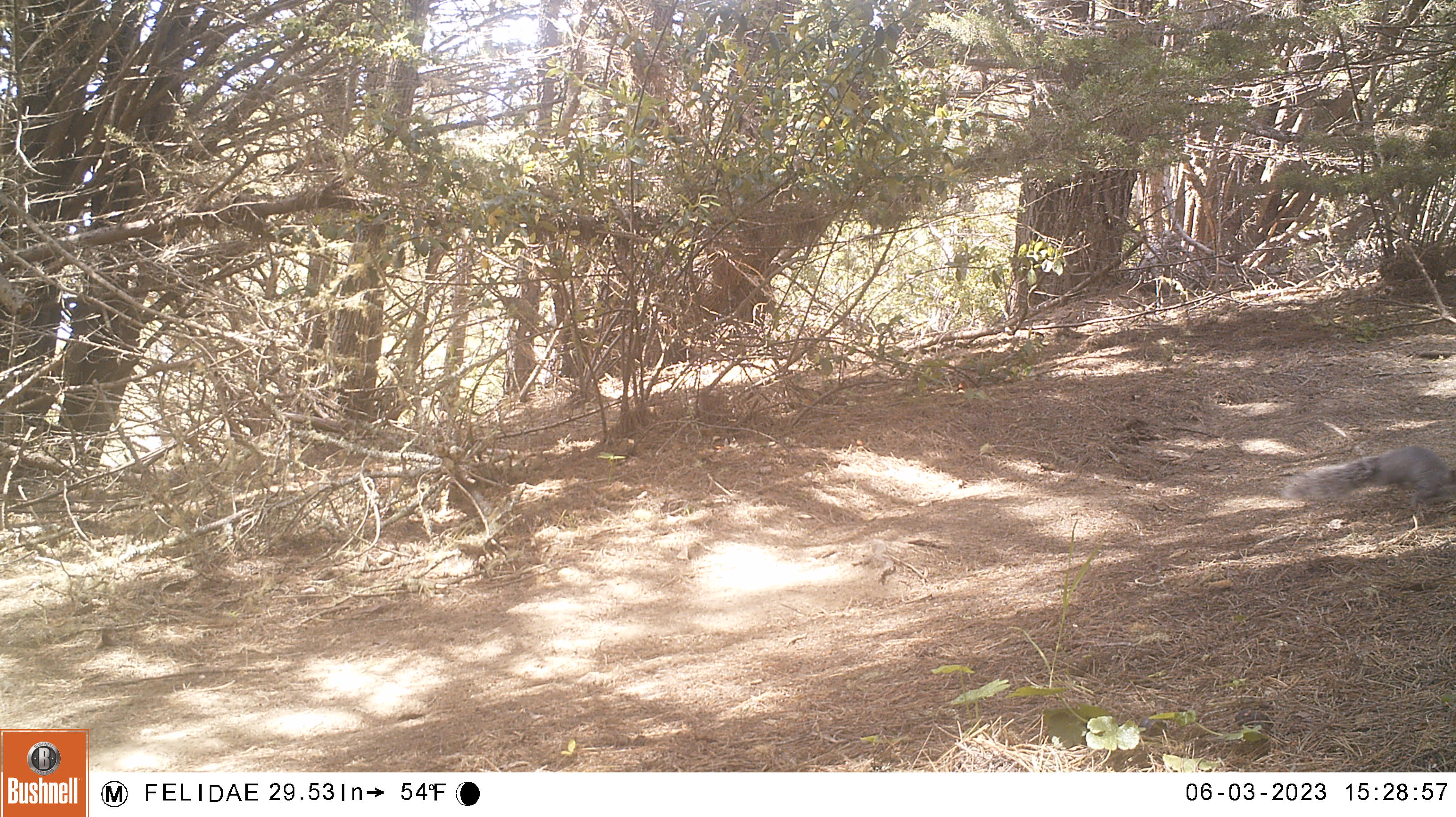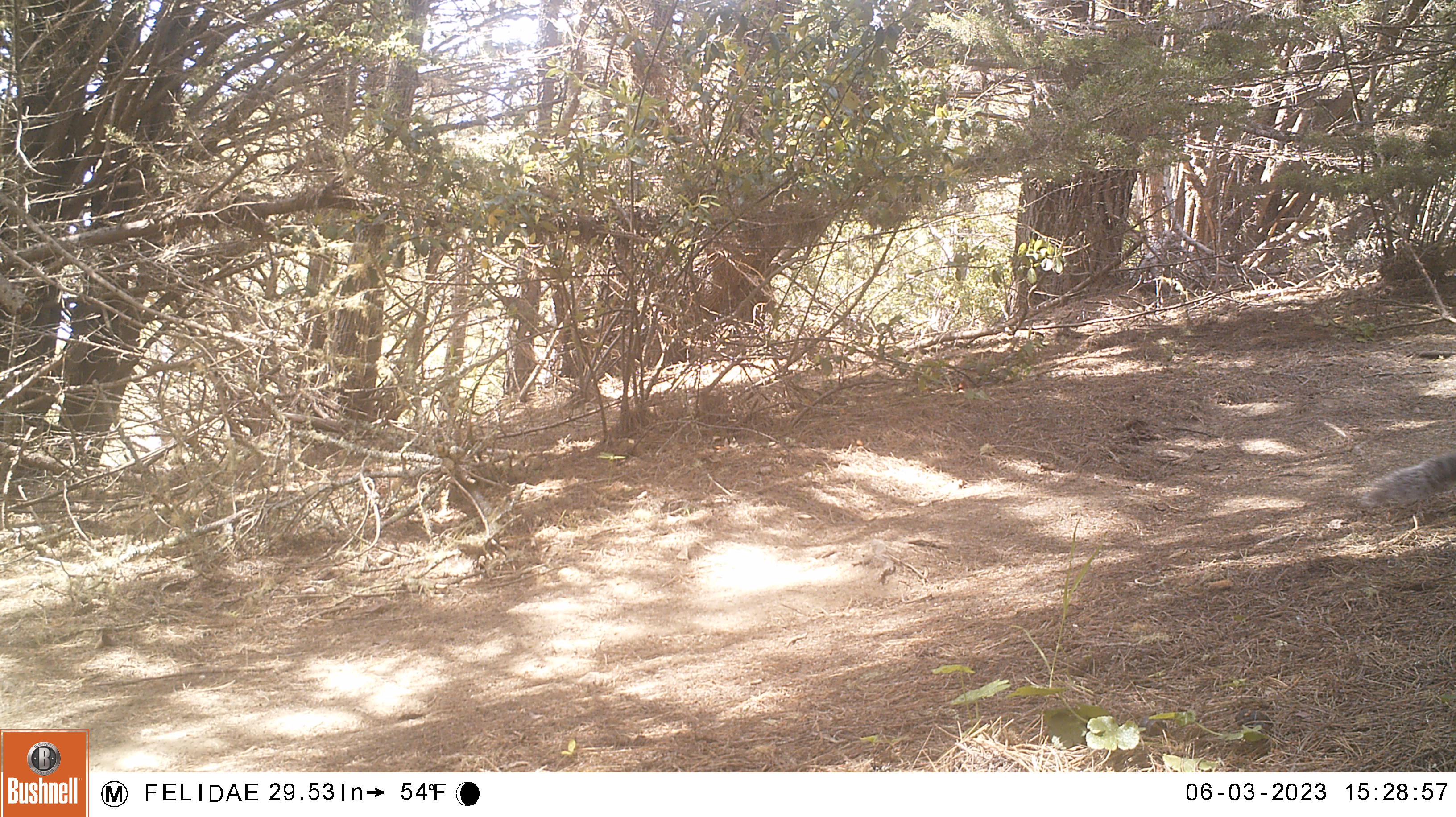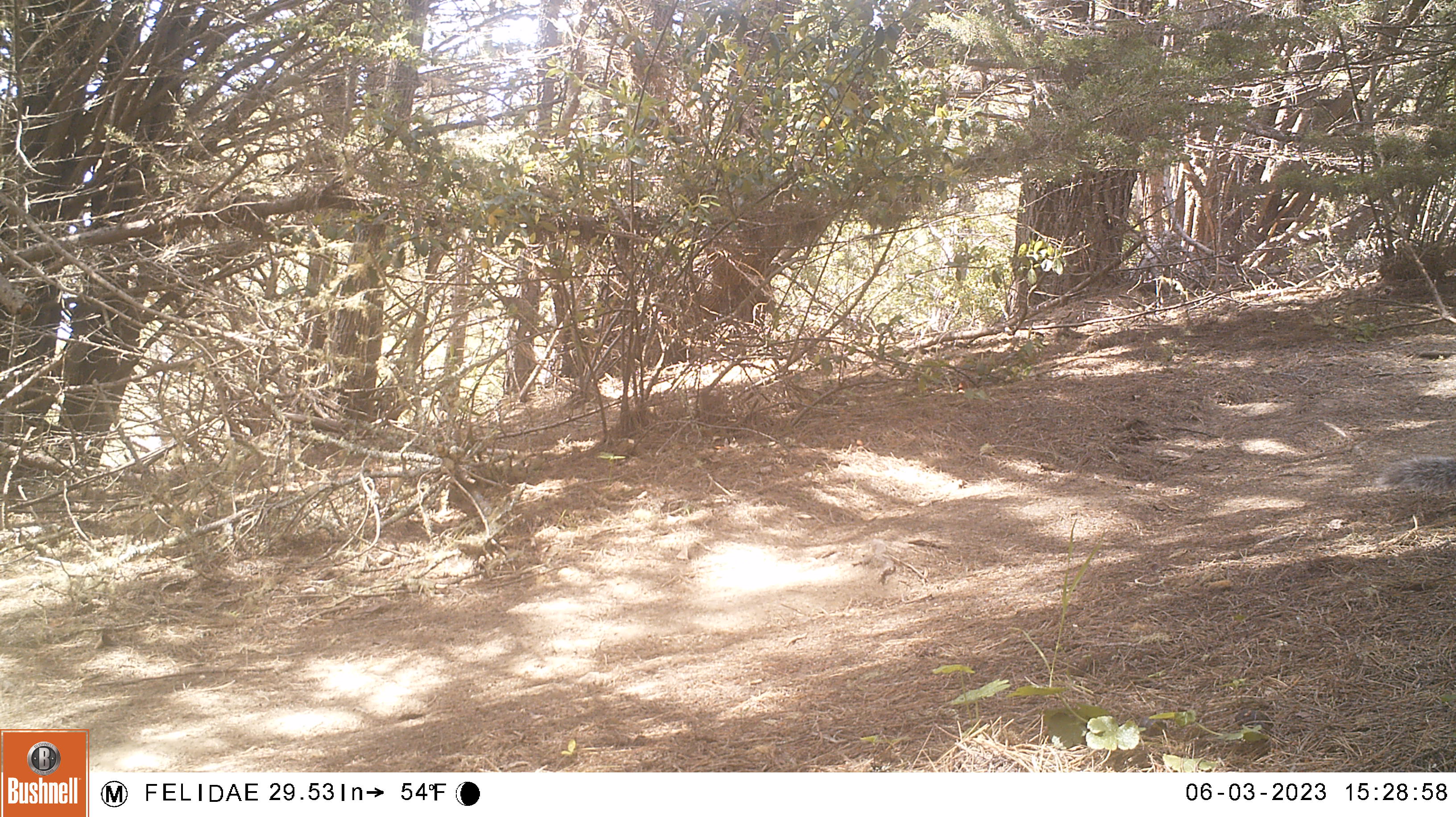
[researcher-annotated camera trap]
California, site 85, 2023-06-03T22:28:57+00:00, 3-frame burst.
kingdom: Animalia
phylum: Chordata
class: Mammalia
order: Rodentia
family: Sciuridae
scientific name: Sciuridae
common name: squirrel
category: unknown squirrel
Unknown squirrel (squirrel) (Sciuridae).